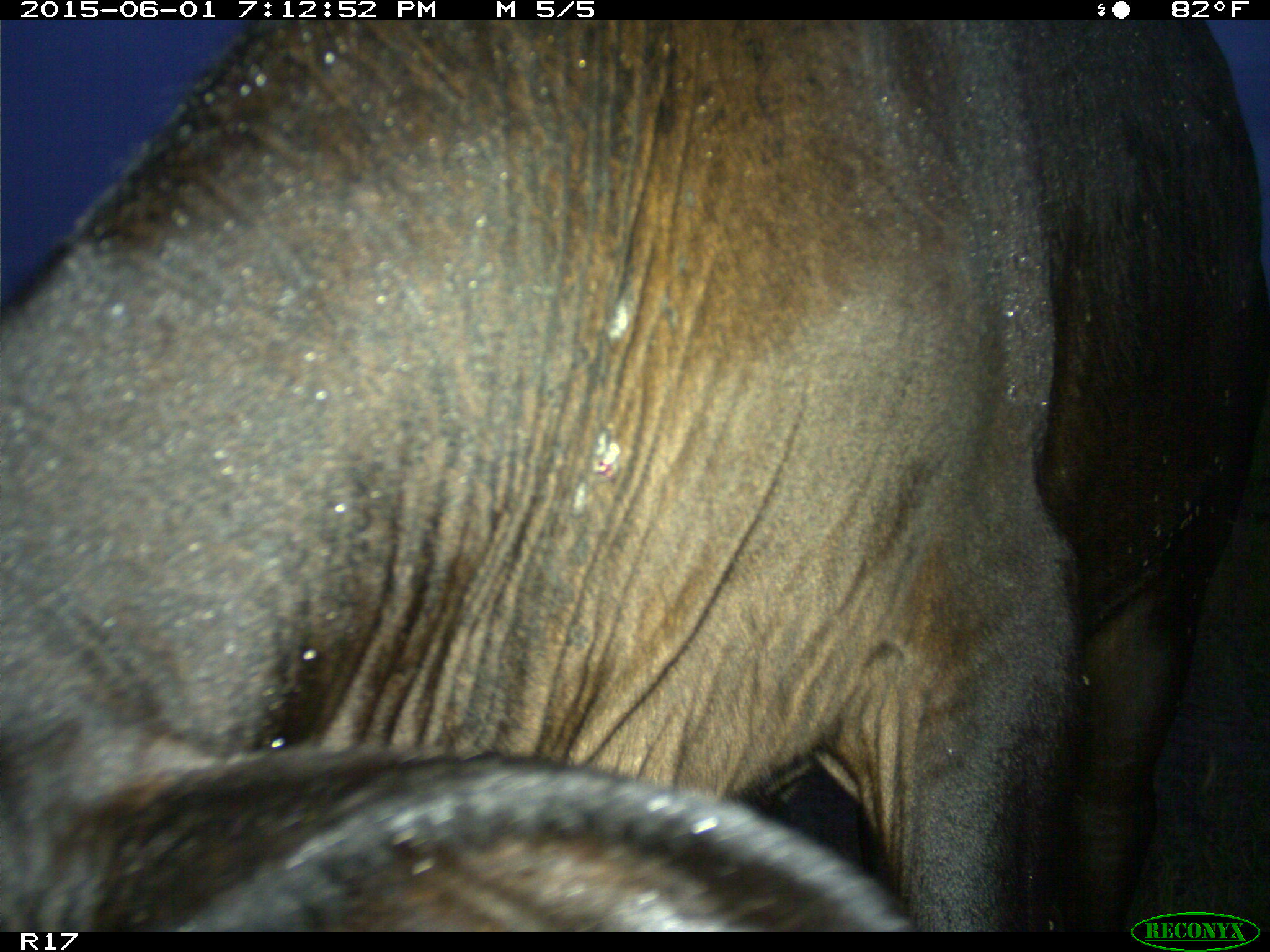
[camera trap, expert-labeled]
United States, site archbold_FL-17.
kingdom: Animalia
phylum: Chordata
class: Mammalia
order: Artiodactyla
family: Bovidae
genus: Bos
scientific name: Bos taurus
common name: domestic cow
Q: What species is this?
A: Bos taurus (domestic cow).